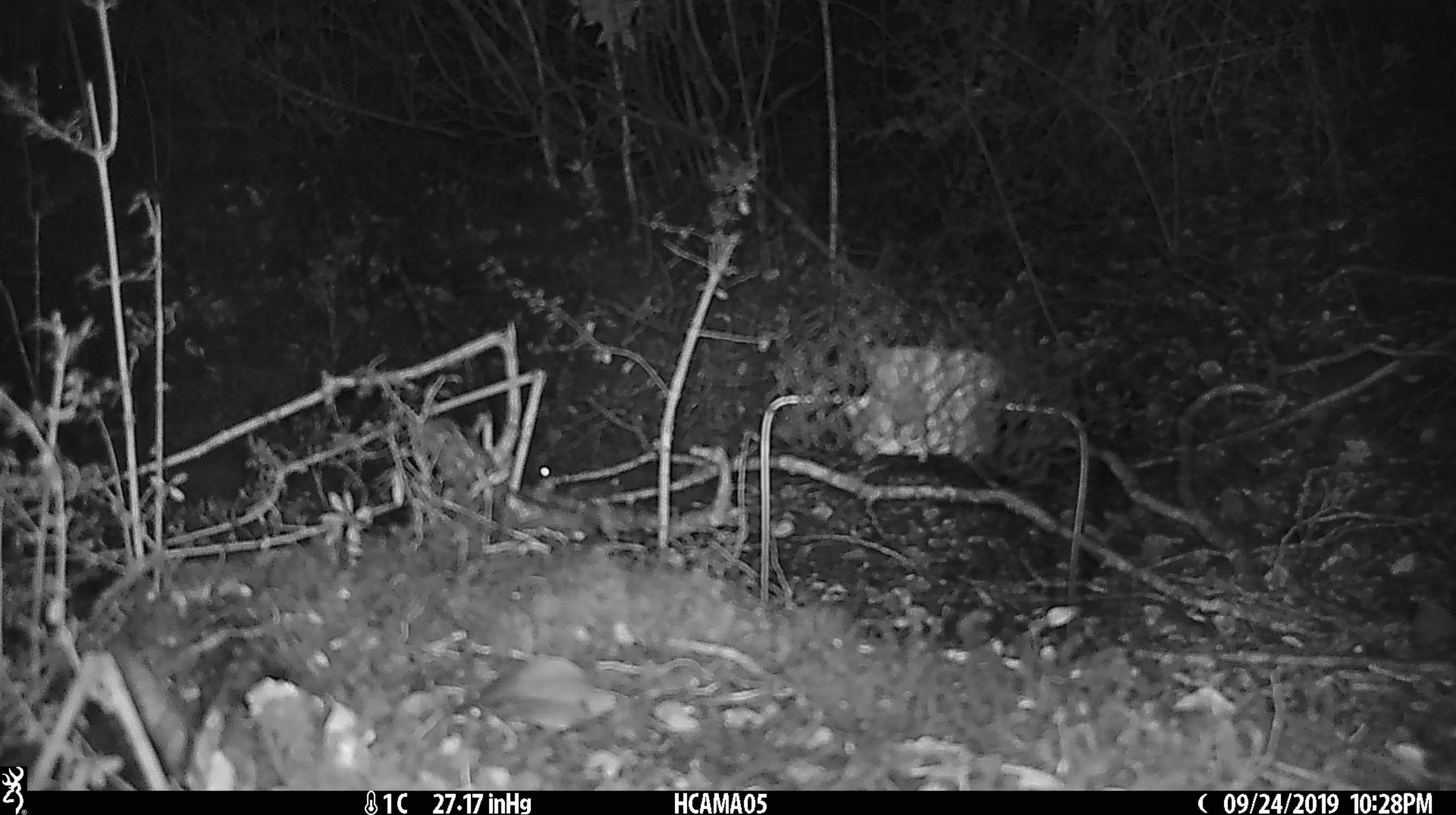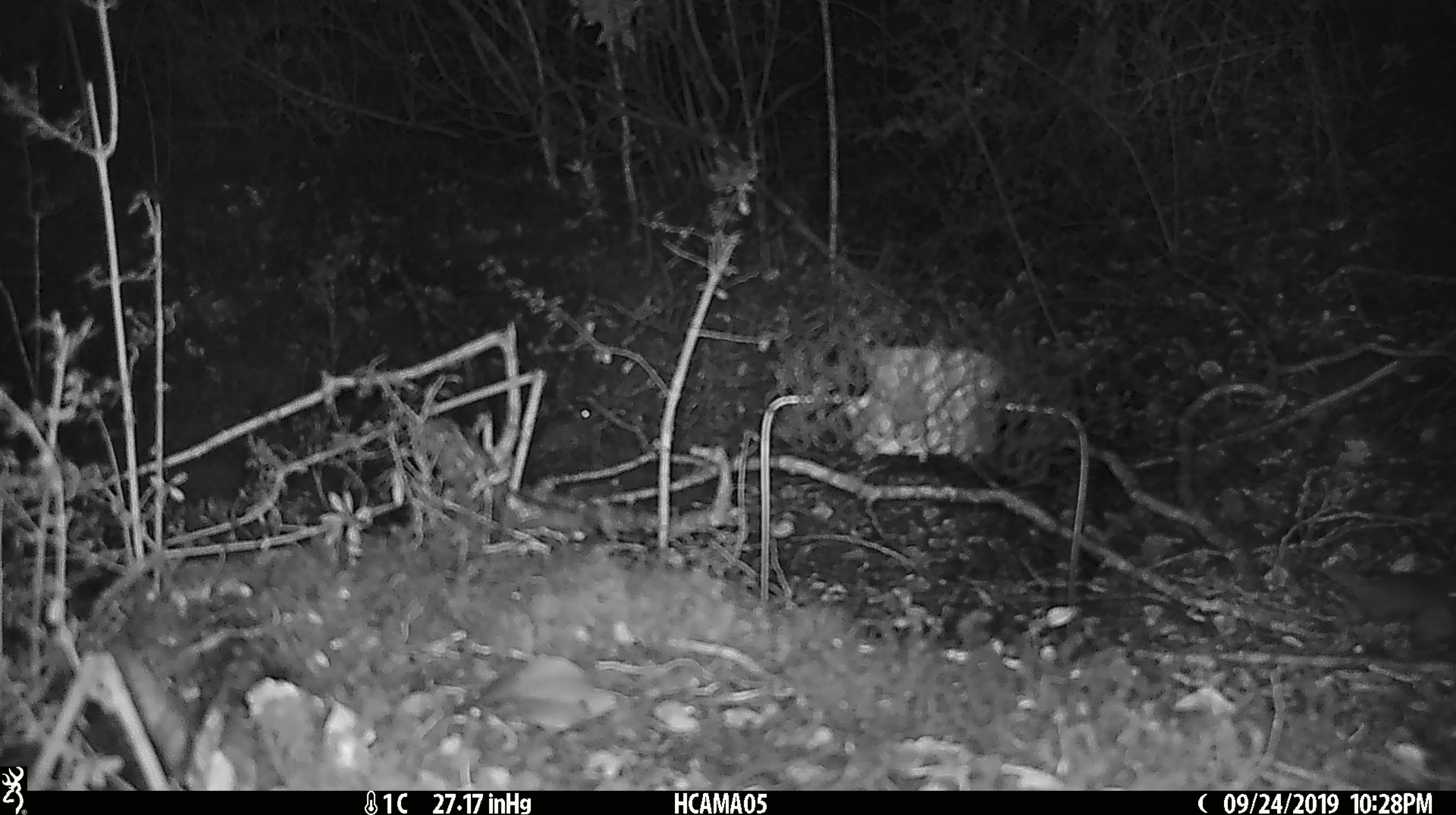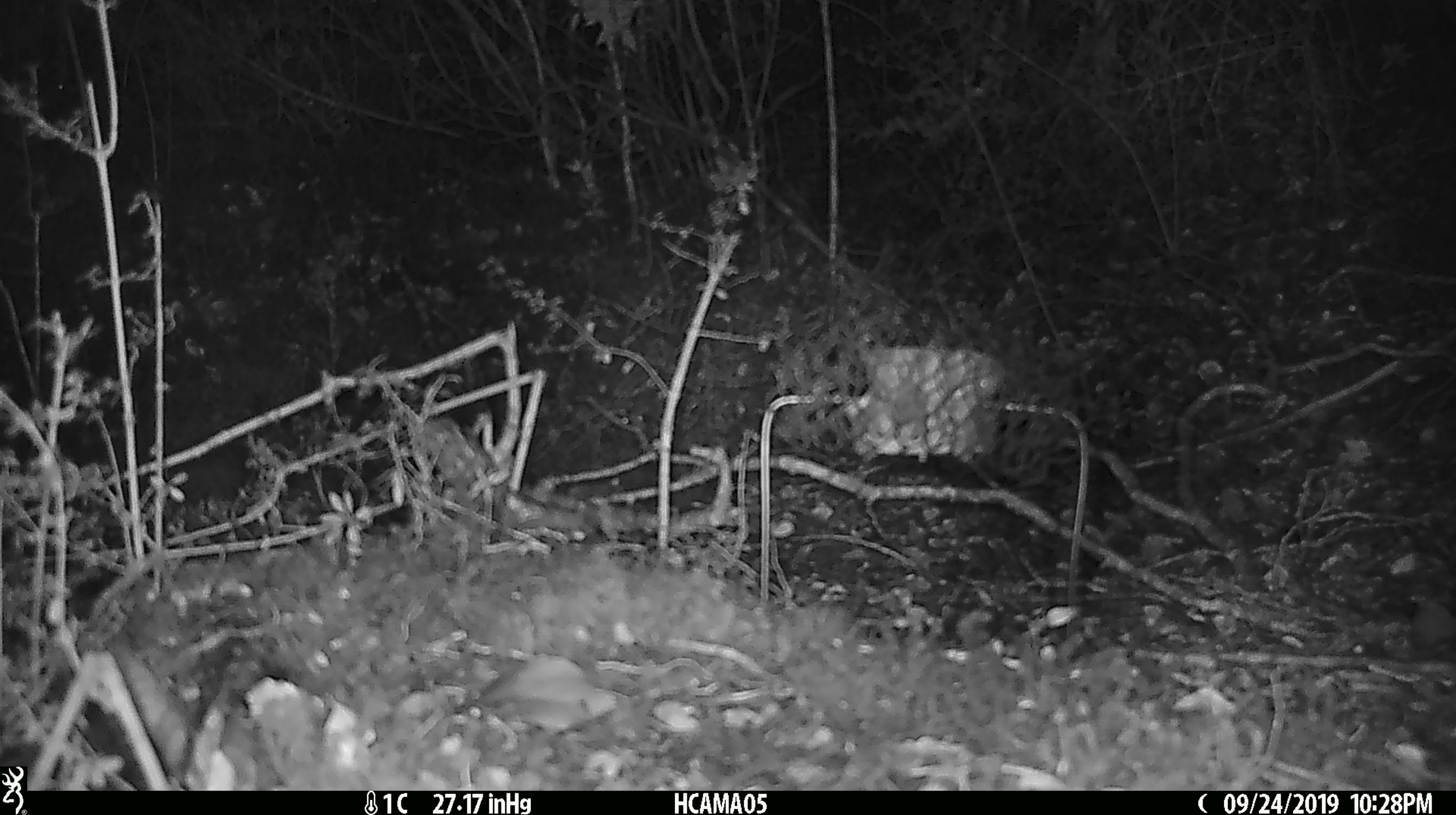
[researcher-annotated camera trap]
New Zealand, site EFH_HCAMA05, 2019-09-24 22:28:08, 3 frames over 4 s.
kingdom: Animalia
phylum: Chordata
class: Mammalia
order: Rodentia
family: Muridae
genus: Mus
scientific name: Mus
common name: mouse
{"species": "mouse (Mus)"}